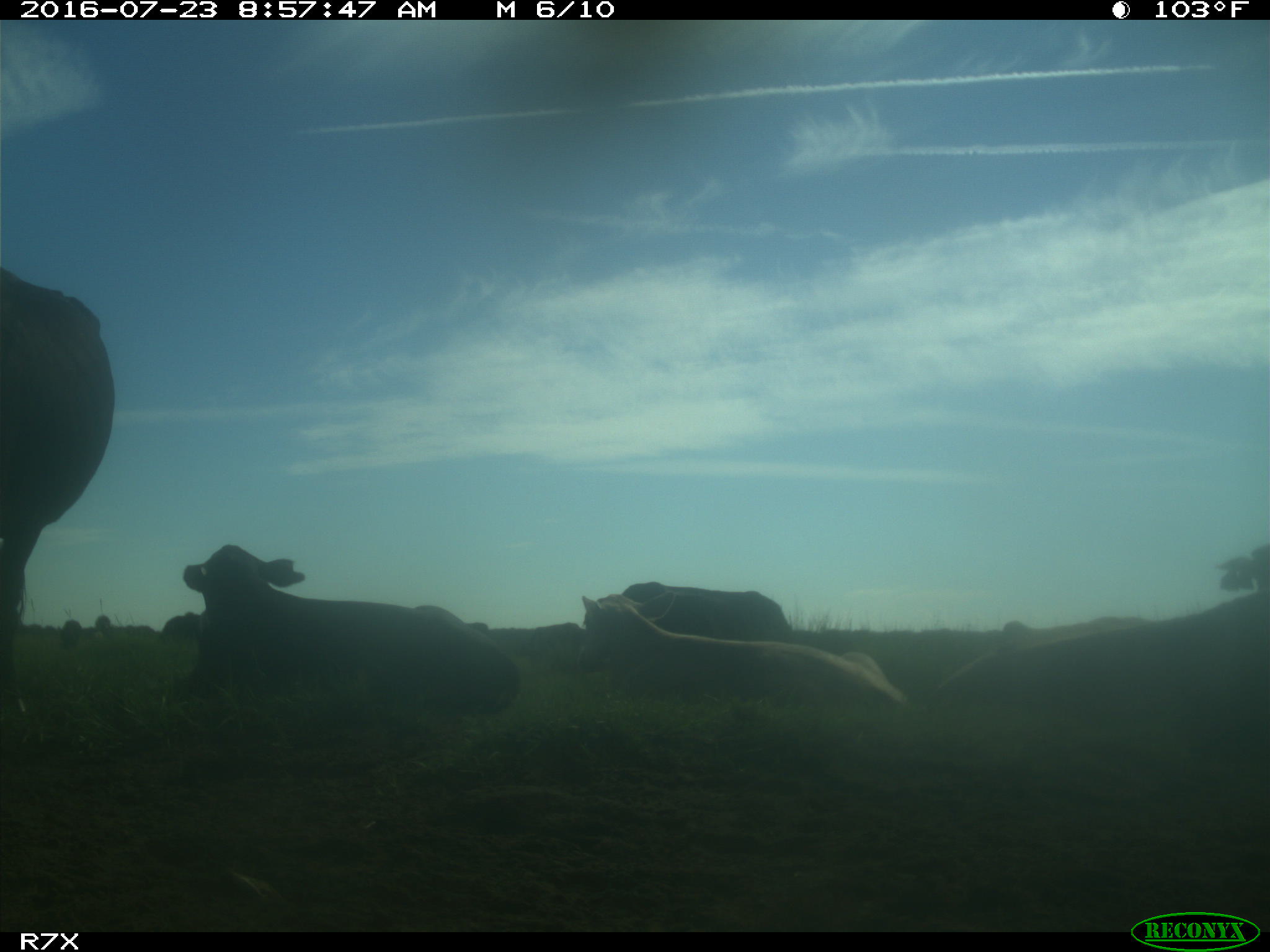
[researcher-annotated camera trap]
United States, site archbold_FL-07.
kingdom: Animalia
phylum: Chordata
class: Mammalia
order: Artiodactyla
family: Bovidae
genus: Bos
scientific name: Bos taurus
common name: domestic cow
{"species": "Bos taurus (domestic cow)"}